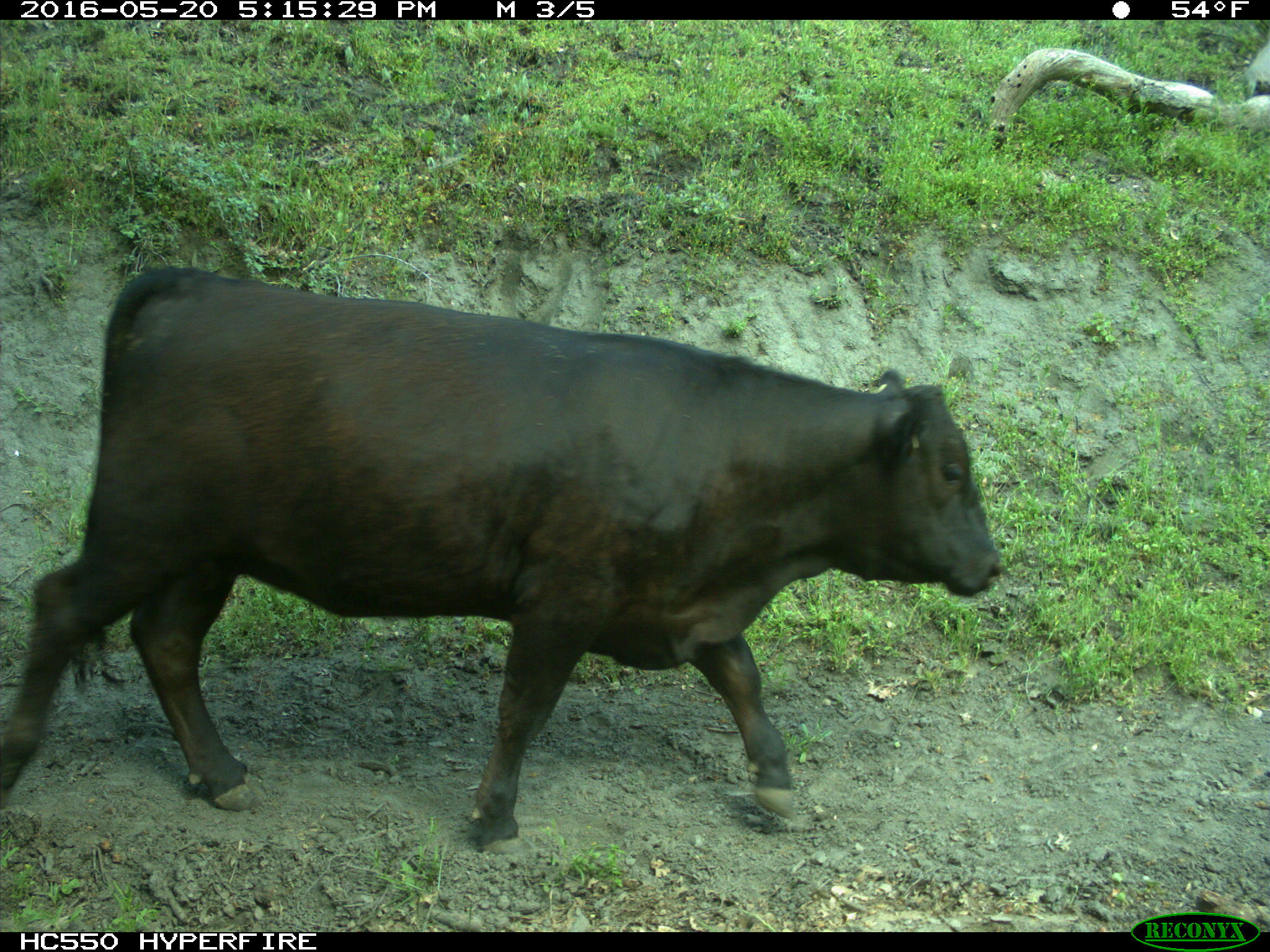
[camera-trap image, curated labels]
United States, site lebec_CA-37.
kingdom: Animalia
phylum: Chordata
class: Mammalia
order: Artiodactyla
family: Bovidae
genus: Bos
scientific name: Bos taurus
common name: domestic cow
Bos taurus (domestic cow).